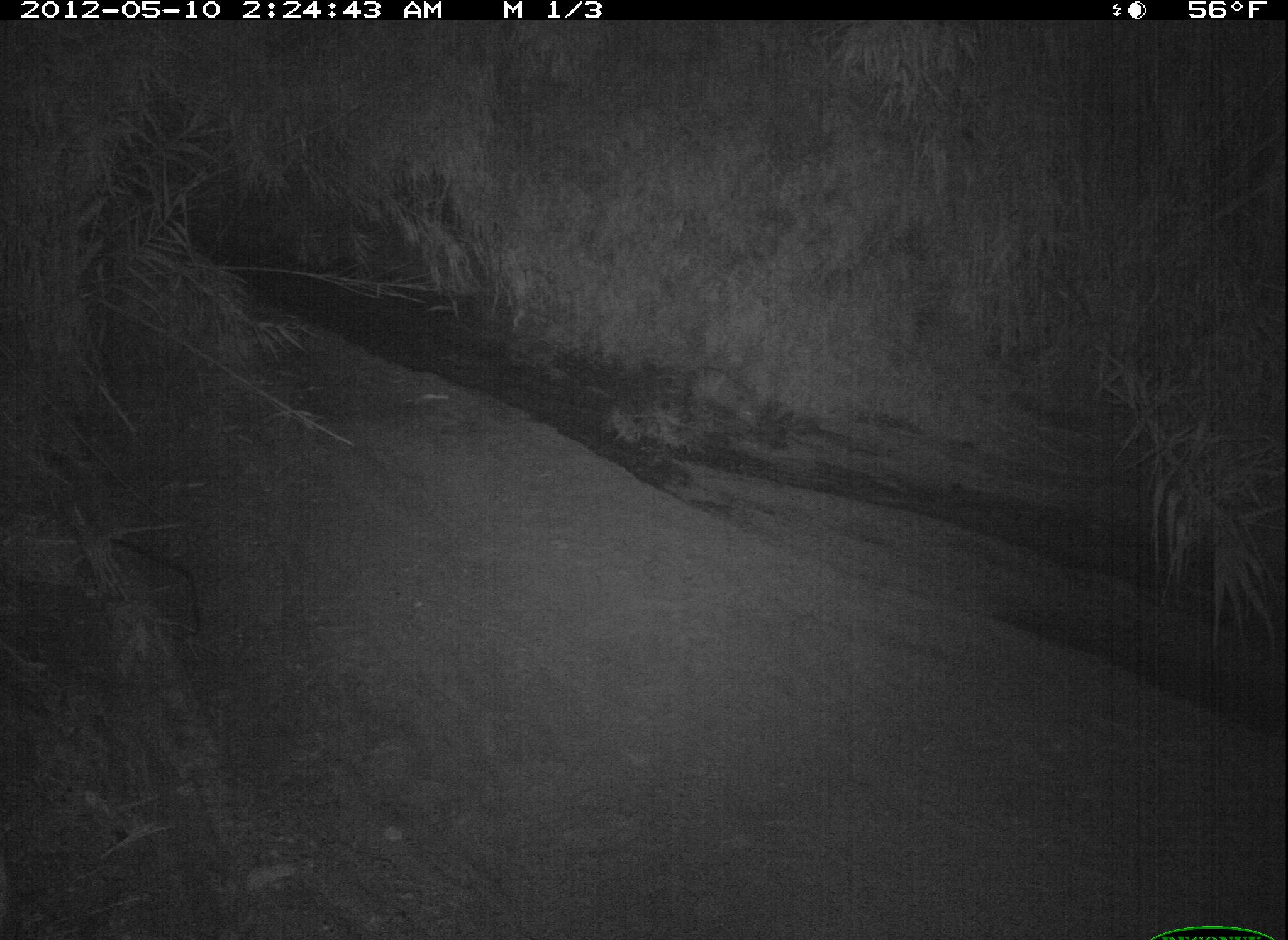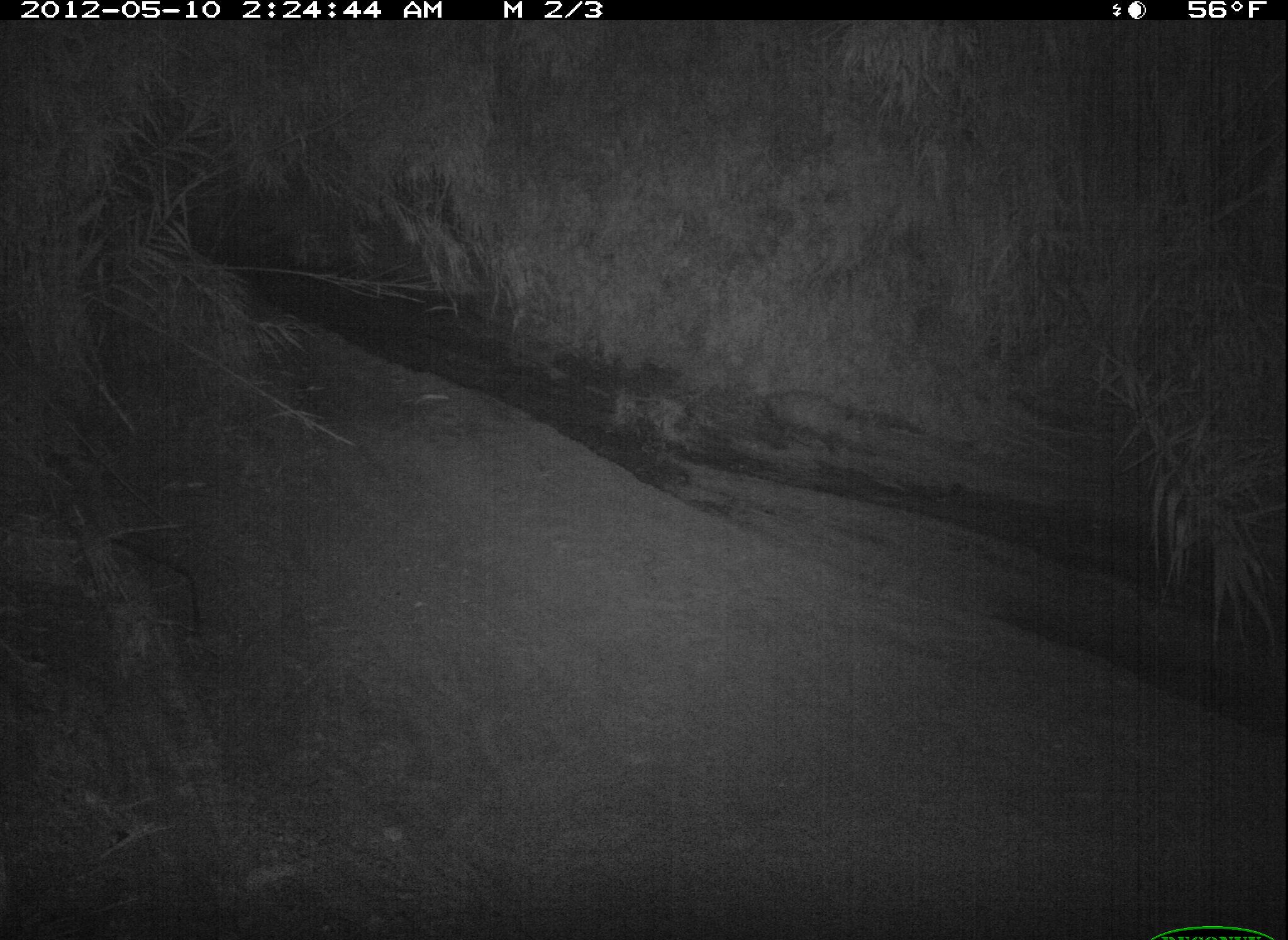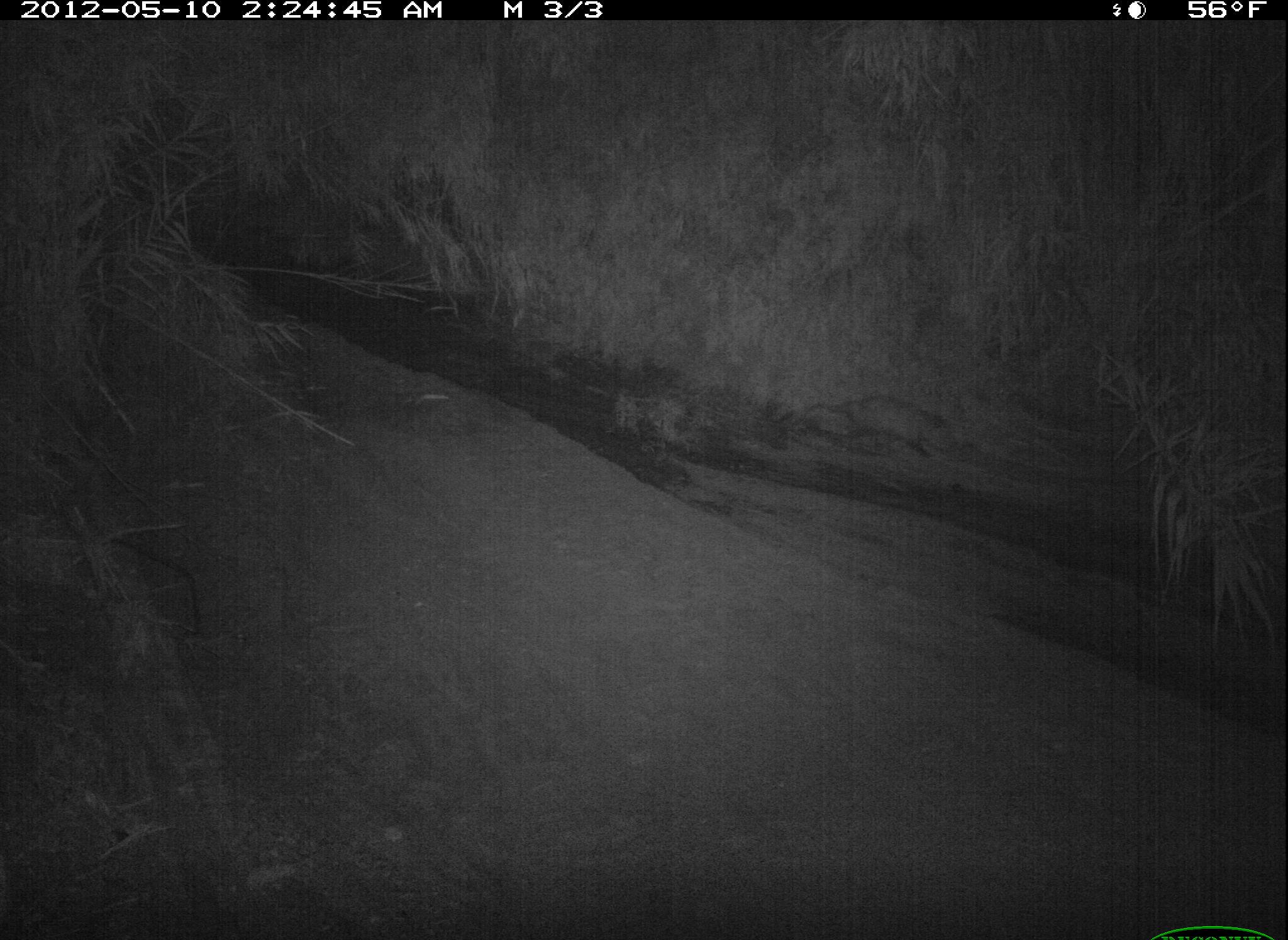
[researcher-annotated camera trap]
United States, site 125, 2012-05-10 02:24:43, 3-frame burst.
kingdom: Animalia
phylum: Chordata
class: Mammalia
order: Didelphimorphia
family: Didelphidae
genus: Didelphis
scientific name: Didelphis virginiana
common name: virginia opossum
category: opossum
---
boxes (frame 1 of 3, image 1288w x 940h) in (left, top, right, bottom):
opossum: (668, 361, 773, 437)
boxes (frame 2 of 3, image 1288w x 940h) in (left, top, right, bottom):
opossum: (756, 384, 877, 462)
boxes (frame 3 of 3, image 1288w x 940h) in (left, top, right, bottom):
opossum: (796, 388, 966, 466)